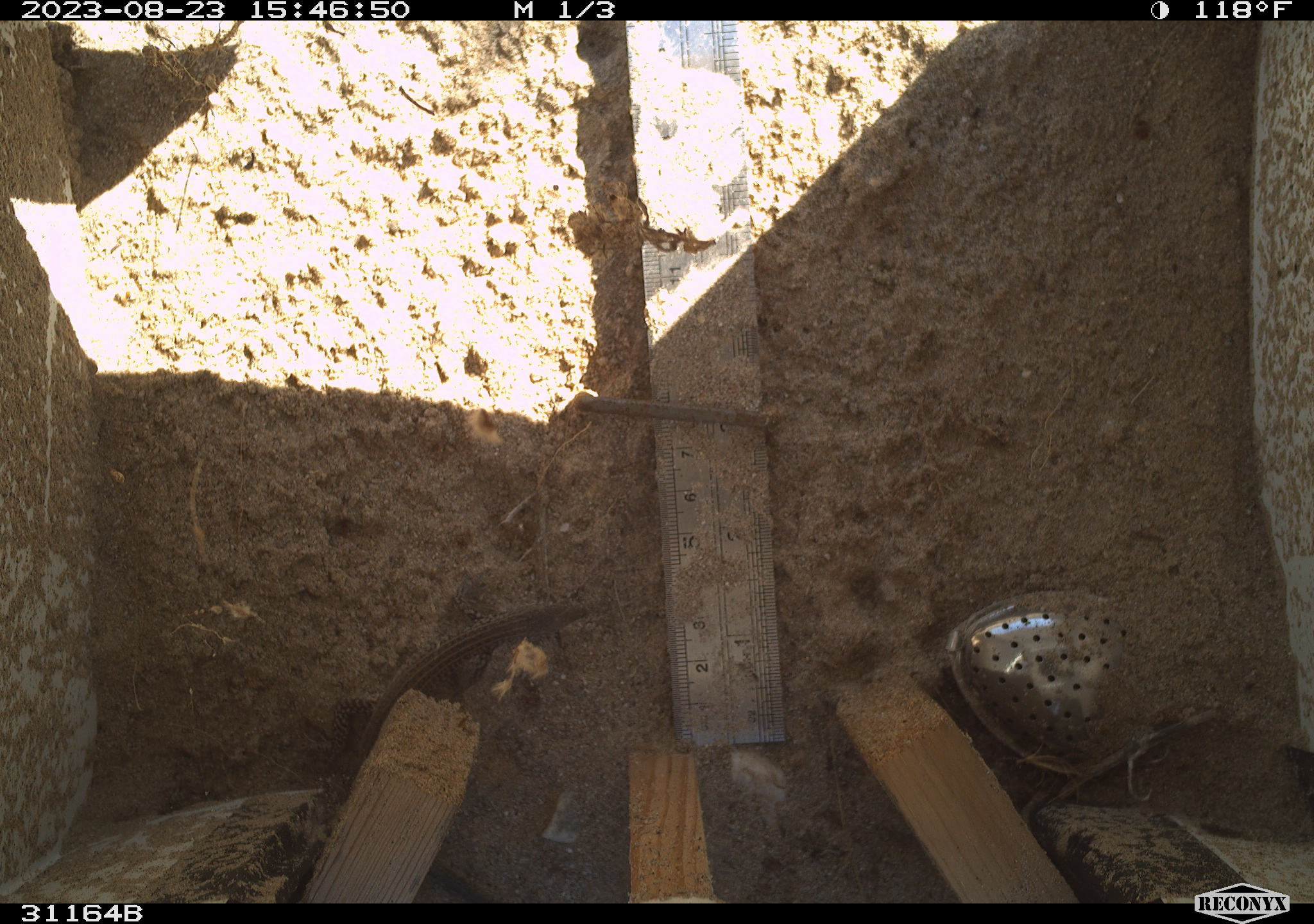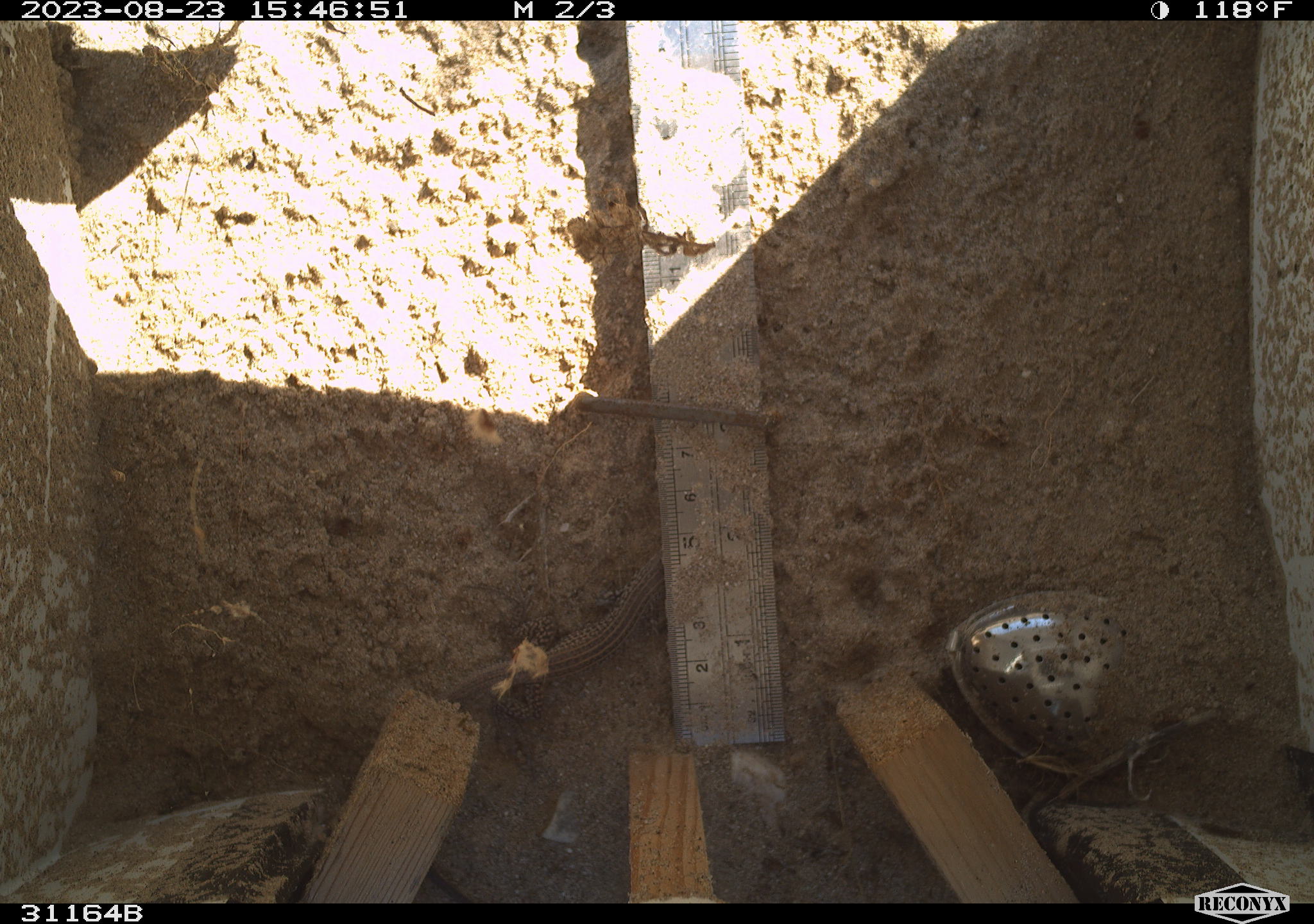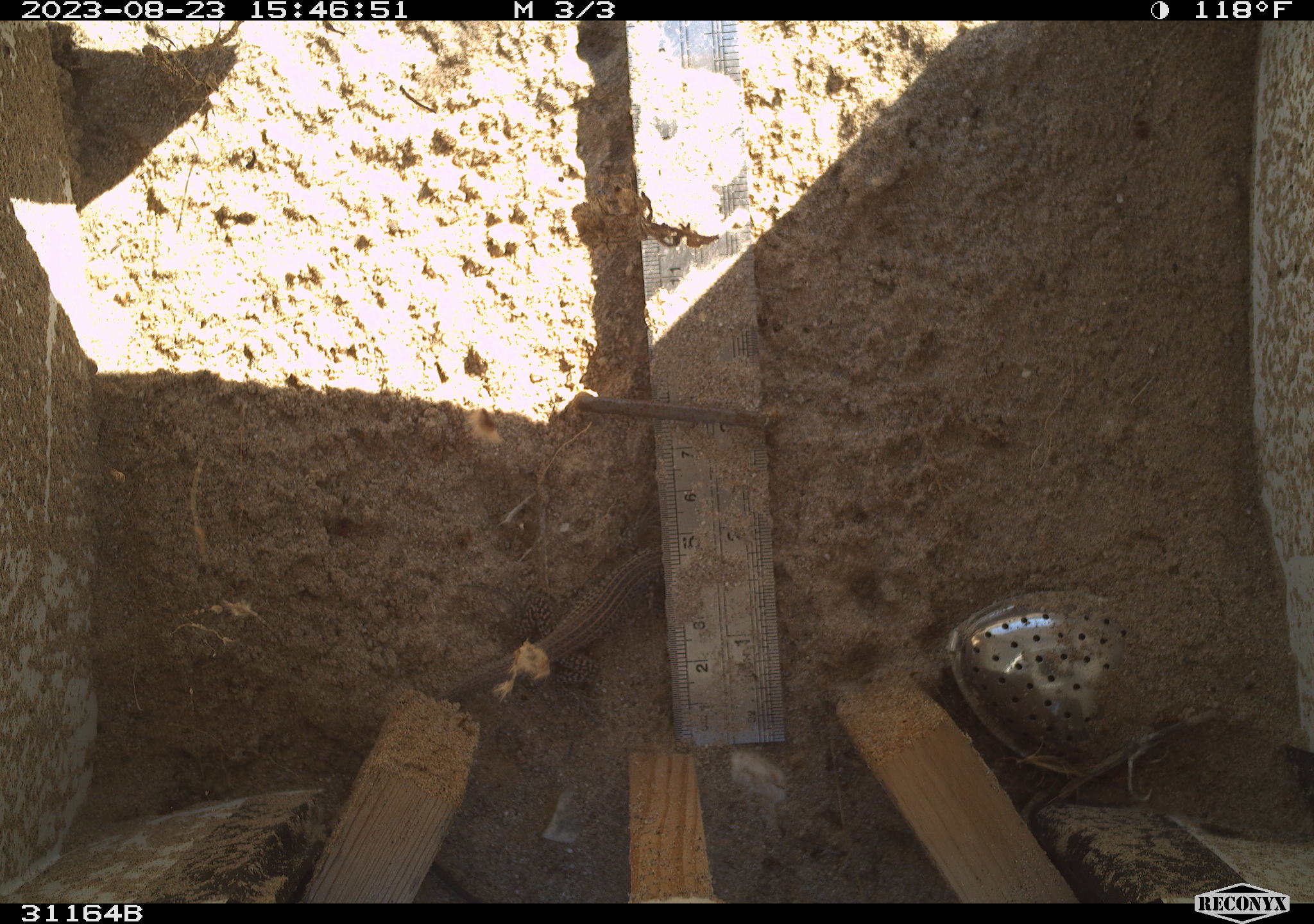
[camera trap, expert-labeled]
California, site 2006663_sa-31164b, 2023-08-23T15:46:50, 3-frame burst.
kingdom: Animalia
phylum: Chordata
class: Reptilia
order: Squamata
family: Teiidae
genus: Aspidoscelis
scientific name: Aspidoscelis tigris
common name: western whiptail